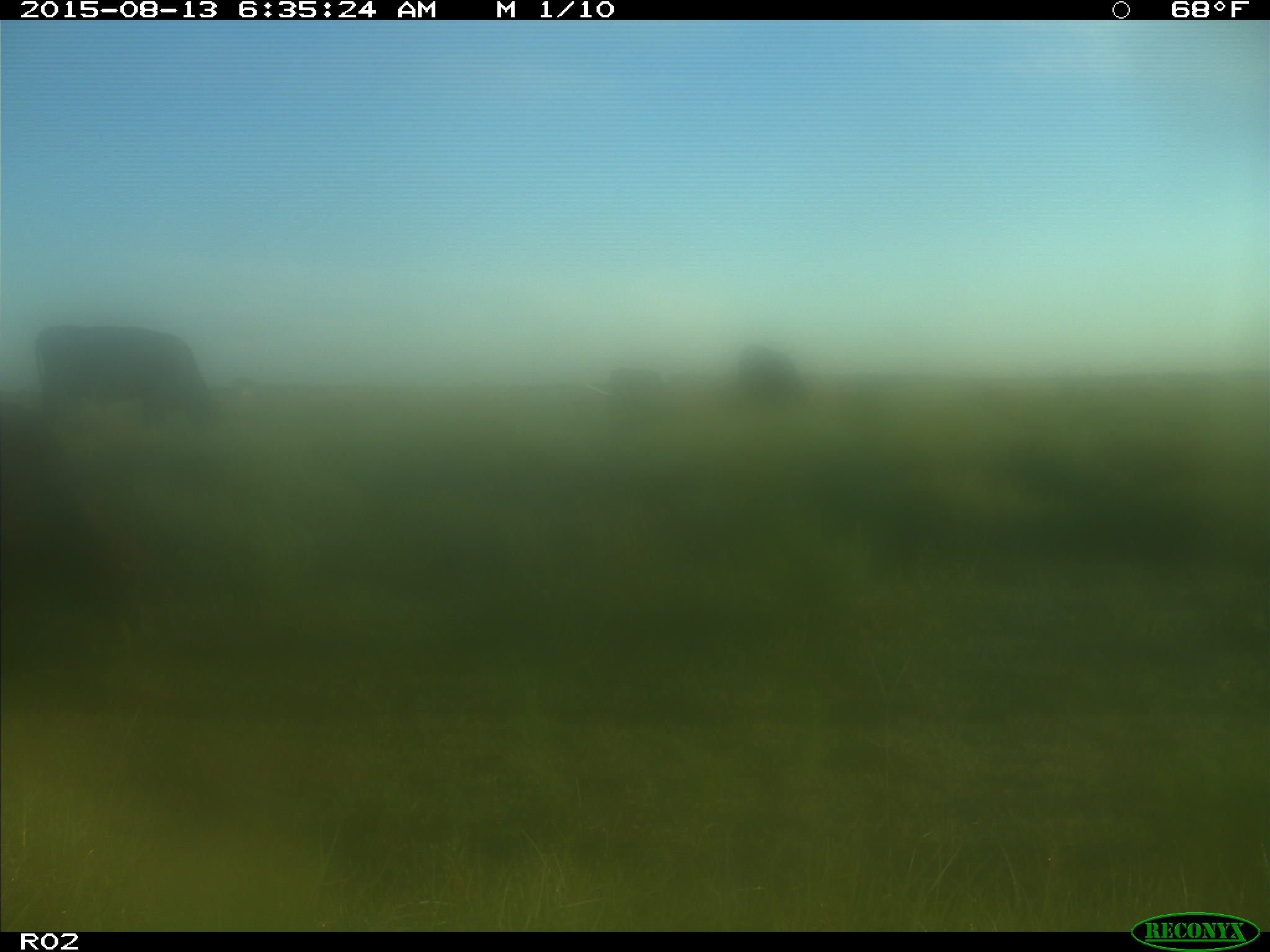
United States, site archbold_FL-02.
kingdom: Animalia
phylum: Chordata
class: Mammalia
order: Artiodactyla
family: Bovidae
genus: Bos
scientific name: Bos taurus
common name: domestic cow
Bos taurus (domestic cow).